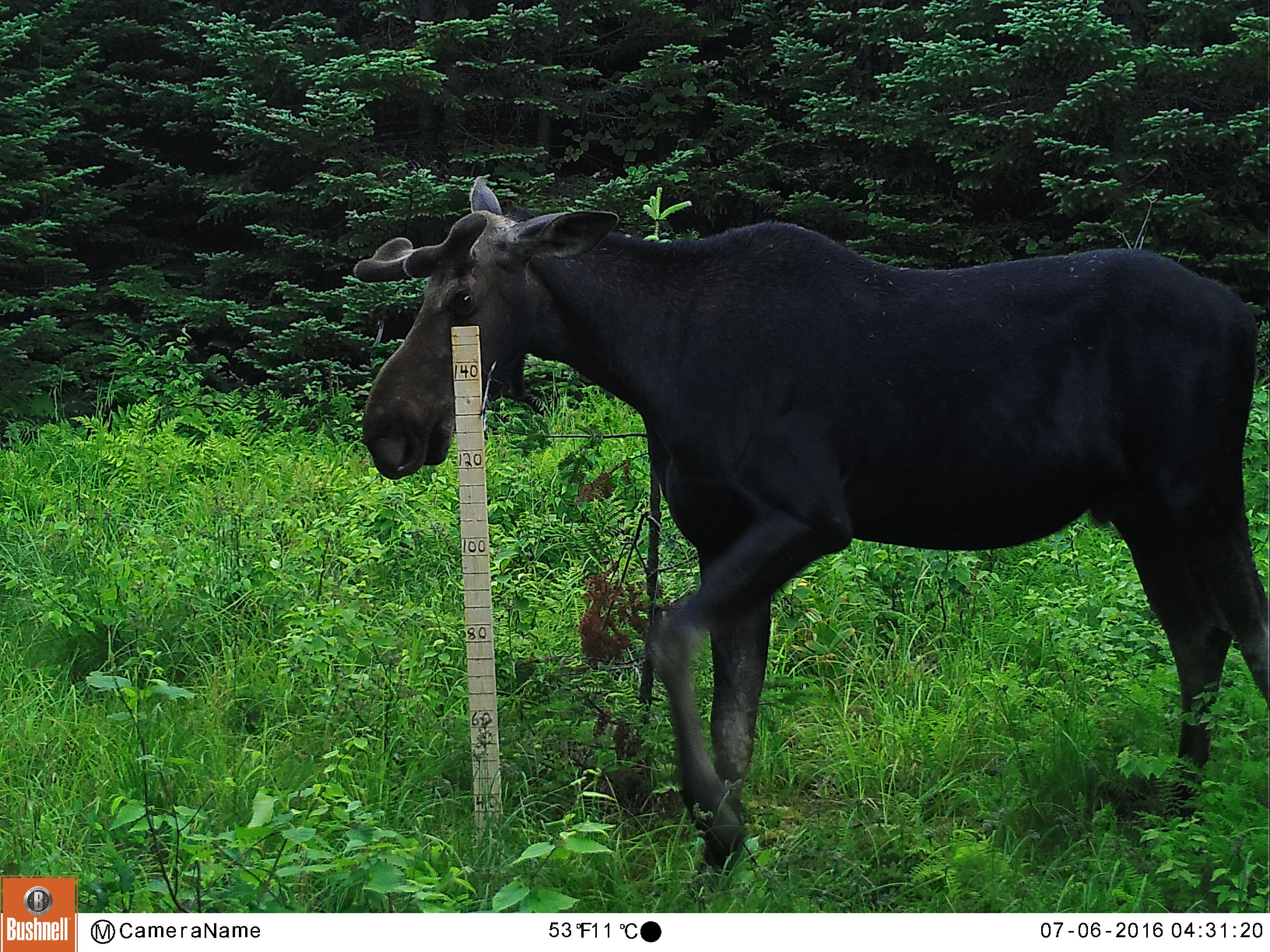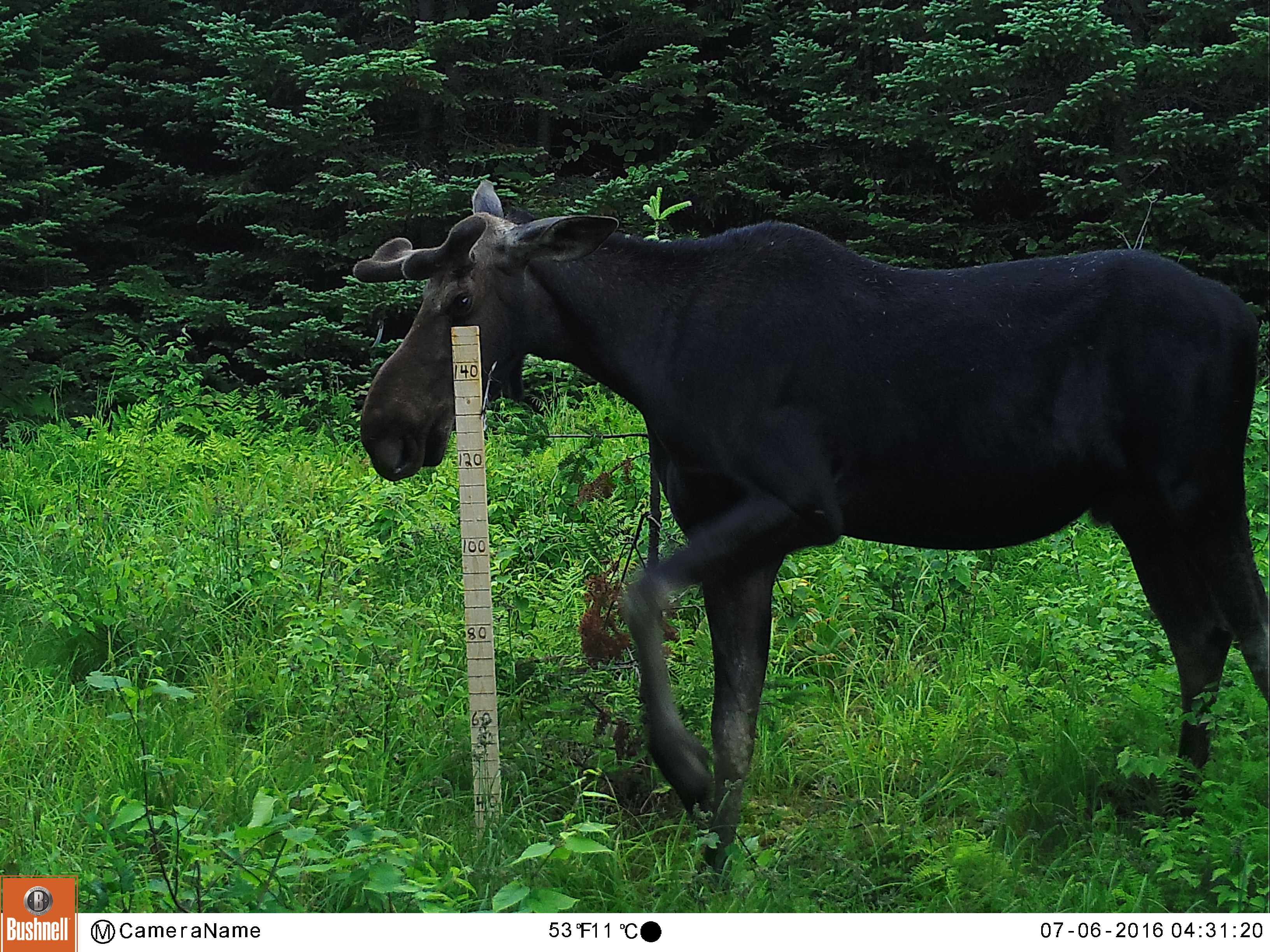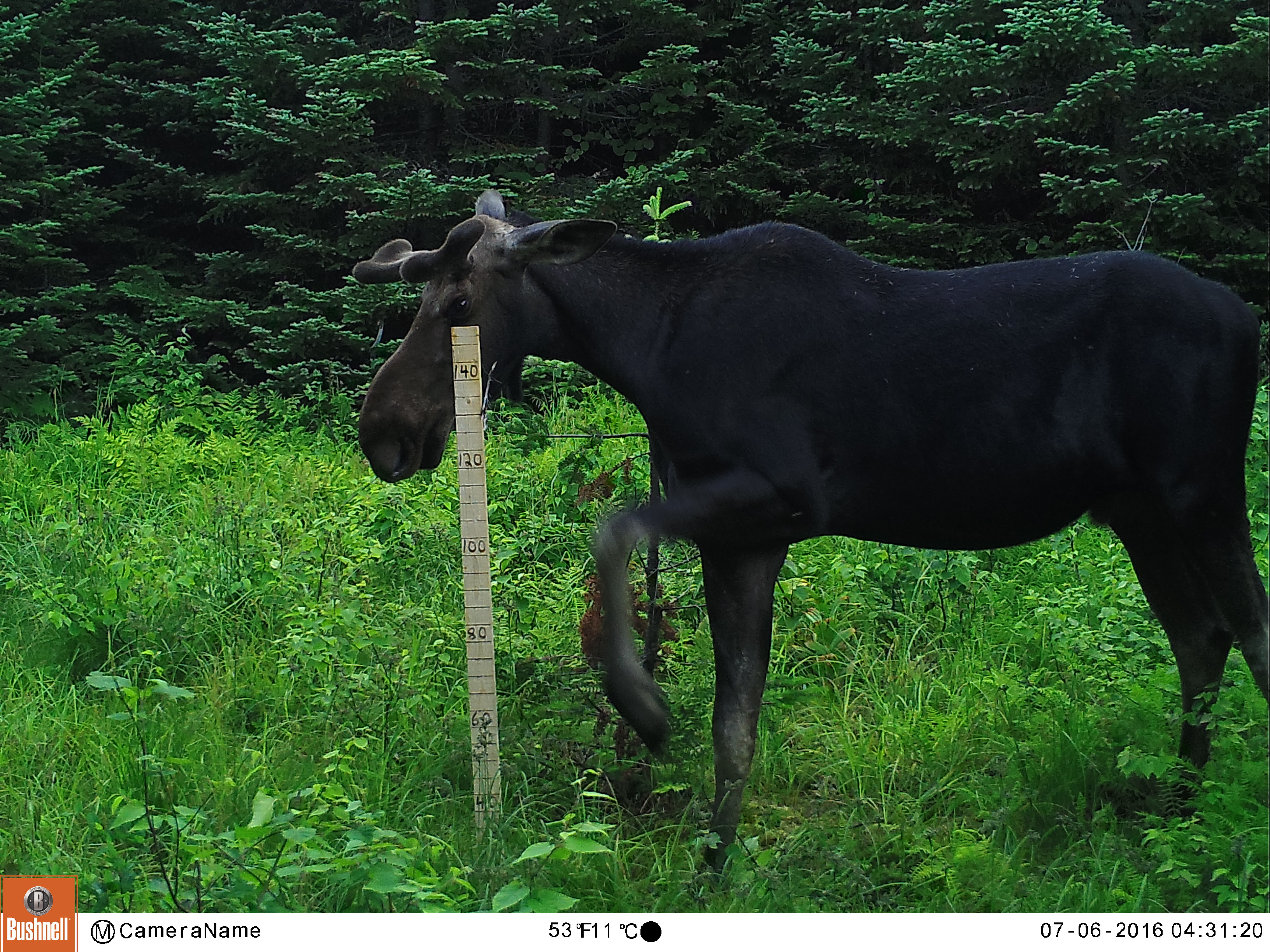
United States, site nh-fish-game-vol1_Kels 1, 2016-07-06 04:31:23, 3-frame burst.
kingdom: Animalia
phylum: Chordata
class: Mammalia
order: Artiodactyla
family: Cervidae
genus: Alces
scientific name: Alces alces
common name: moose